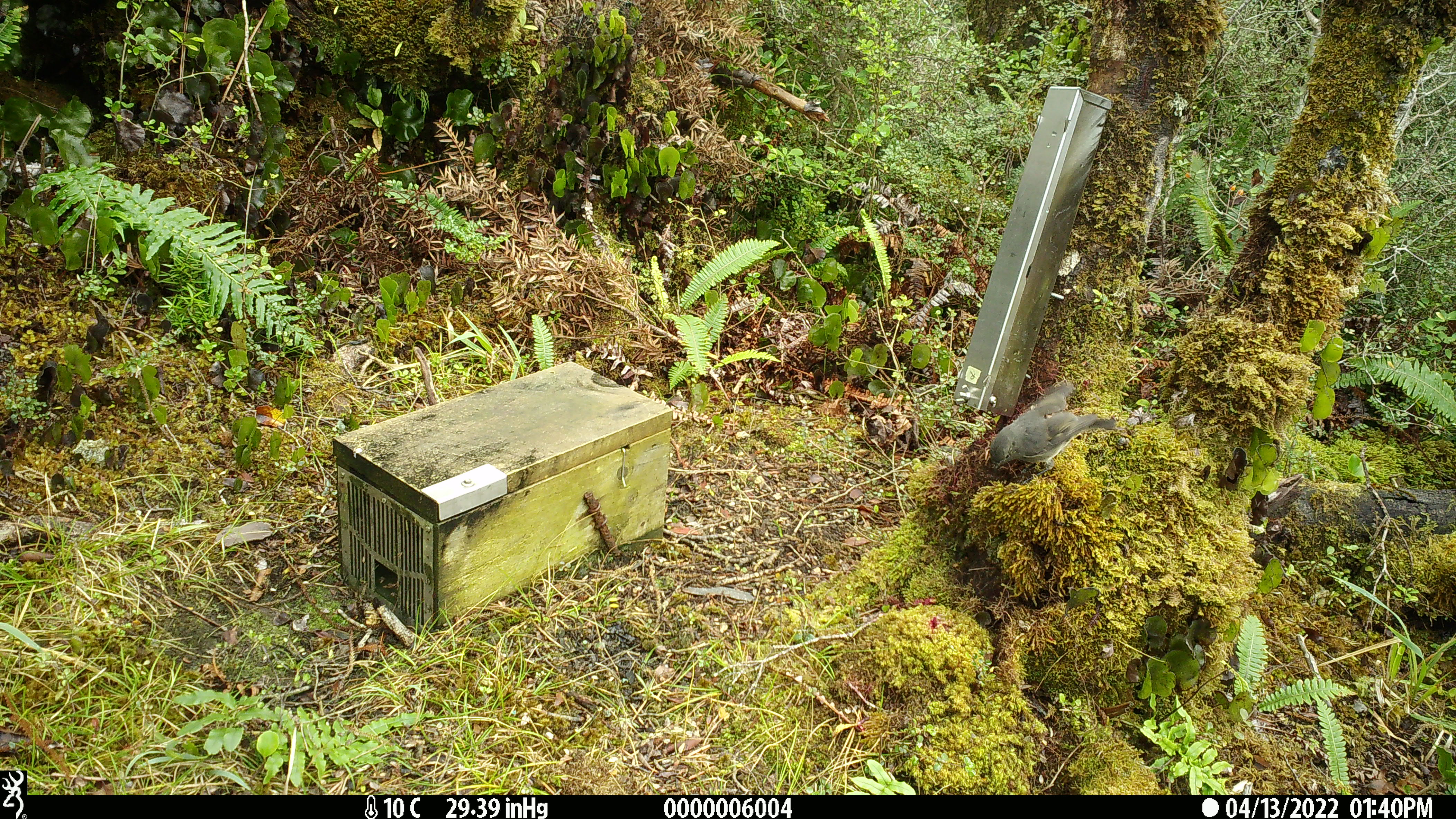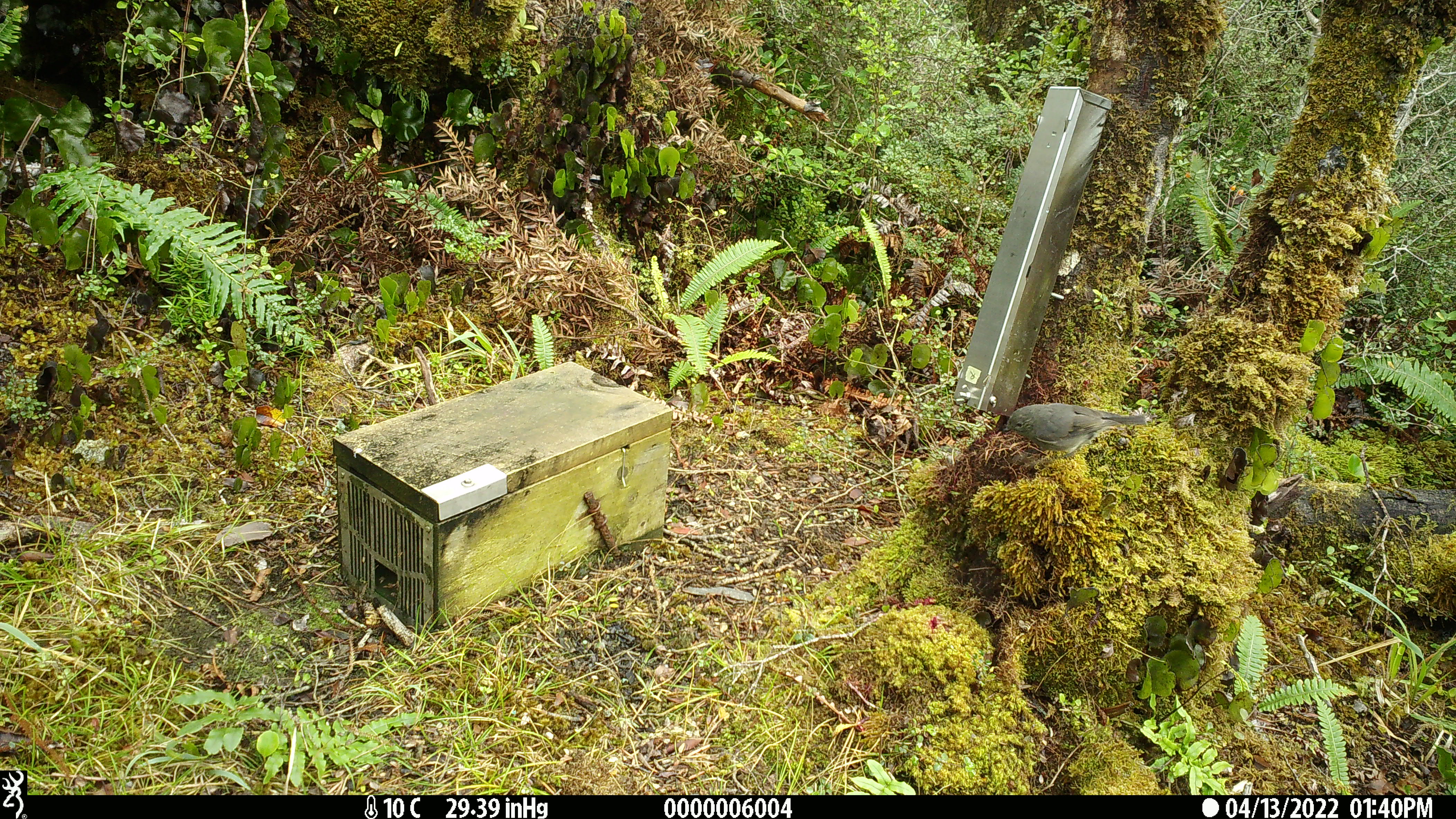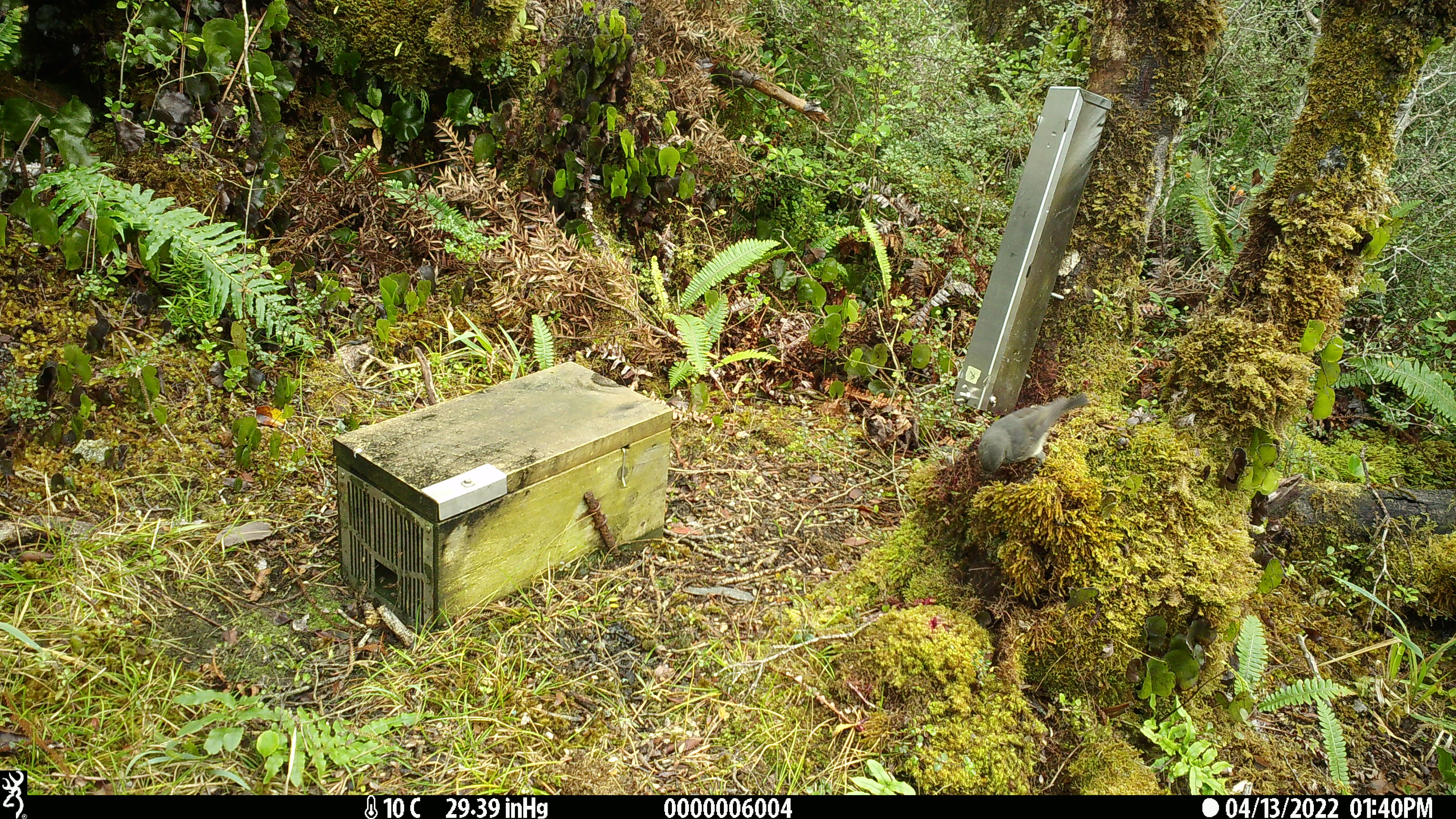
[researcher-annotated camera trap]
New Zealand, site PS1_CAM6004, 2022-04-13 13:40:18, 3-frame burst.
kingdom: Animalia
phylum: Chordata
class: Aves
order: Passeriformes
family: Petroicidae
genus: Petroica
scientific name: Petroica australis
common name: new zealand robin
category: robin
Robin (new zealand robin) (Petroica australis).